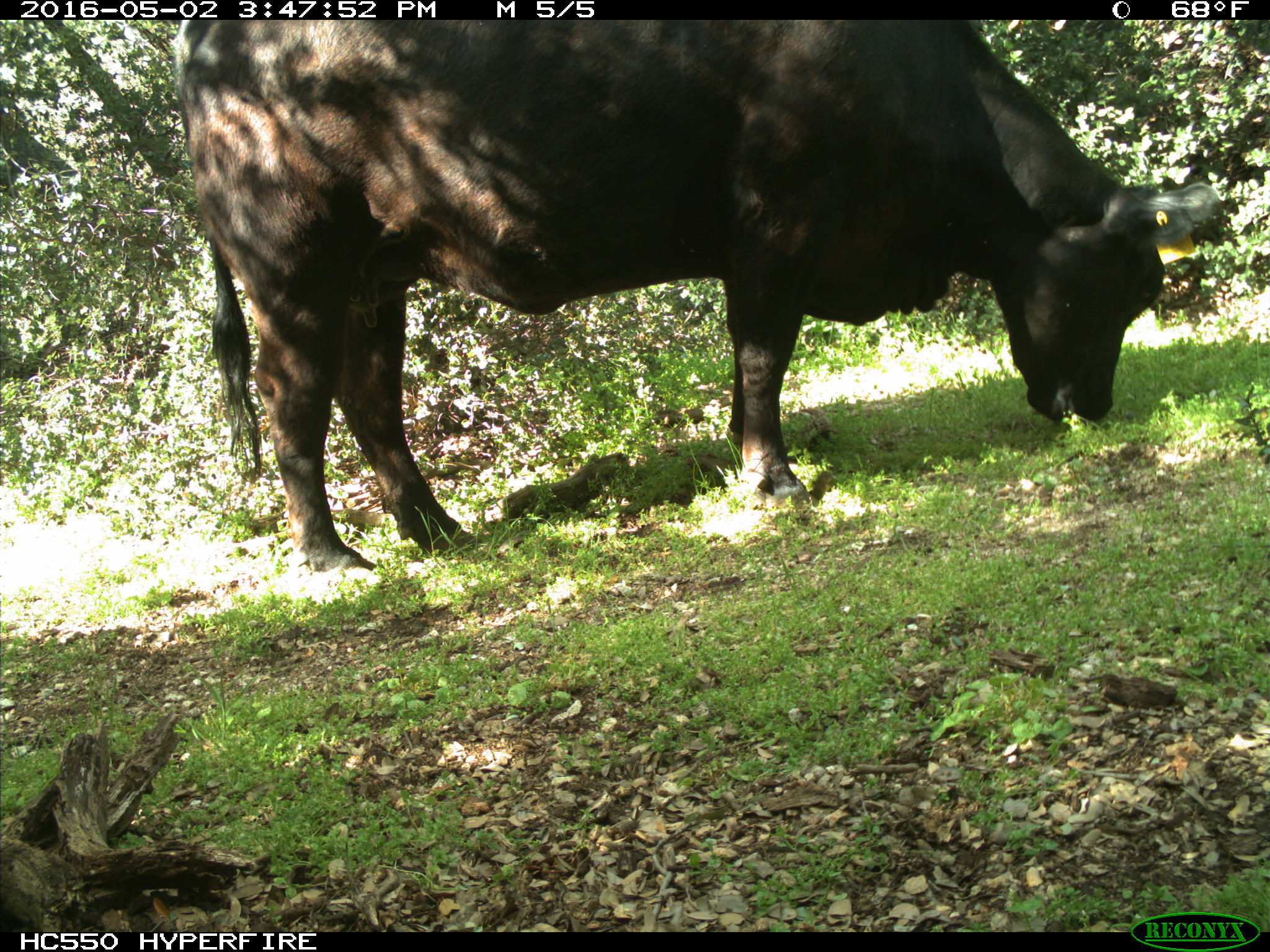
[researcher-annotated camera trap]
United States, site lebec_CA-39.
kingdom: Animalia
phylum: Chordata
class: Mammalia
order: Artiodactyla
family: Bovidae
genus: Bos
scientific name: Bos taurus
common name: domestic cow